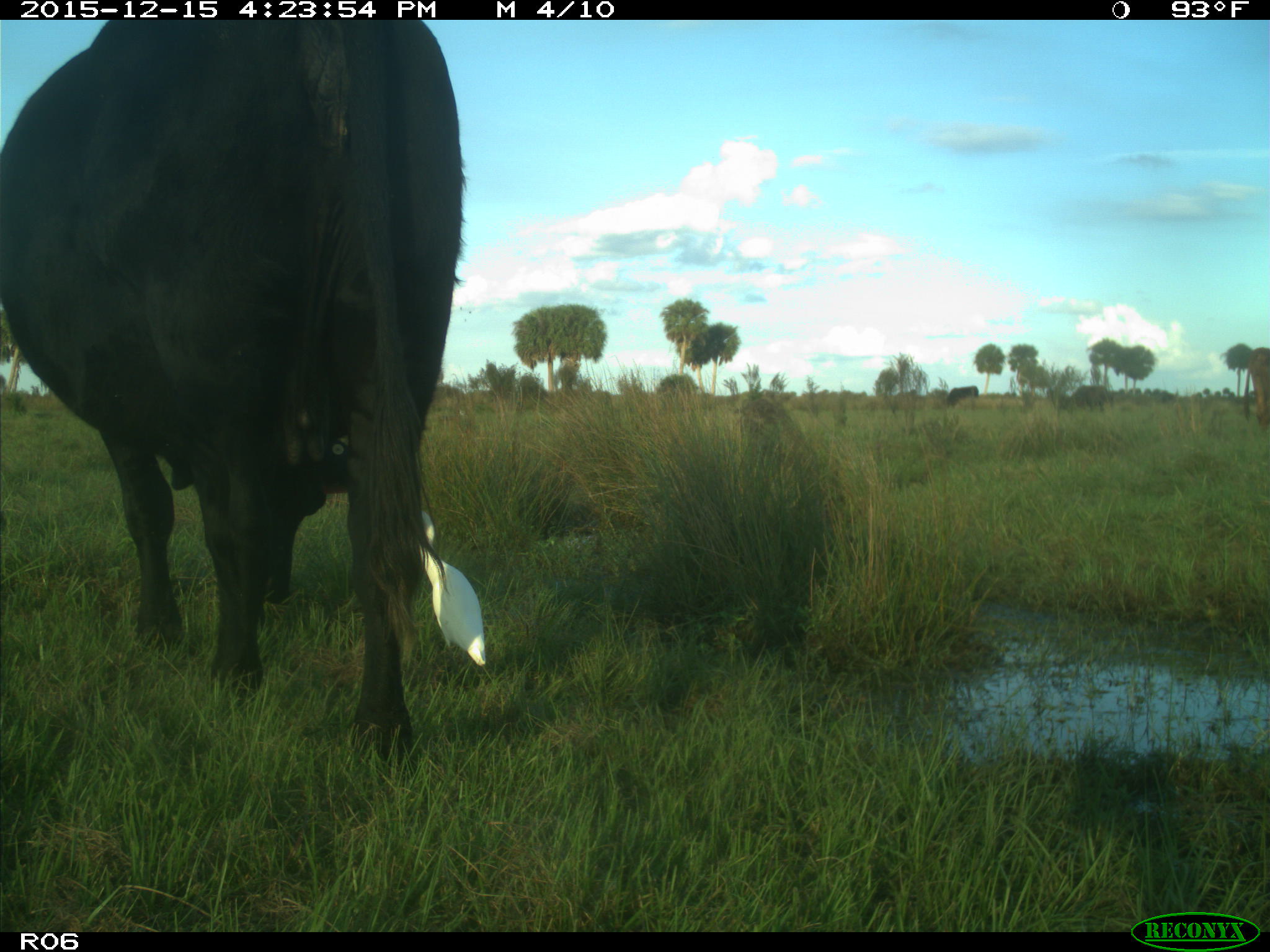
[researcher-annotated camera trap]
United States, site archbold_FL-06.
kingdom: Animalia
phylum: Chordata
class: Mammalia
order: Artiodactyla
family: Bovidae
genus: Bos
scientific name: Bos taurus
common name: domestic cow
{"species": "Bos taurus (domestic cow)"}